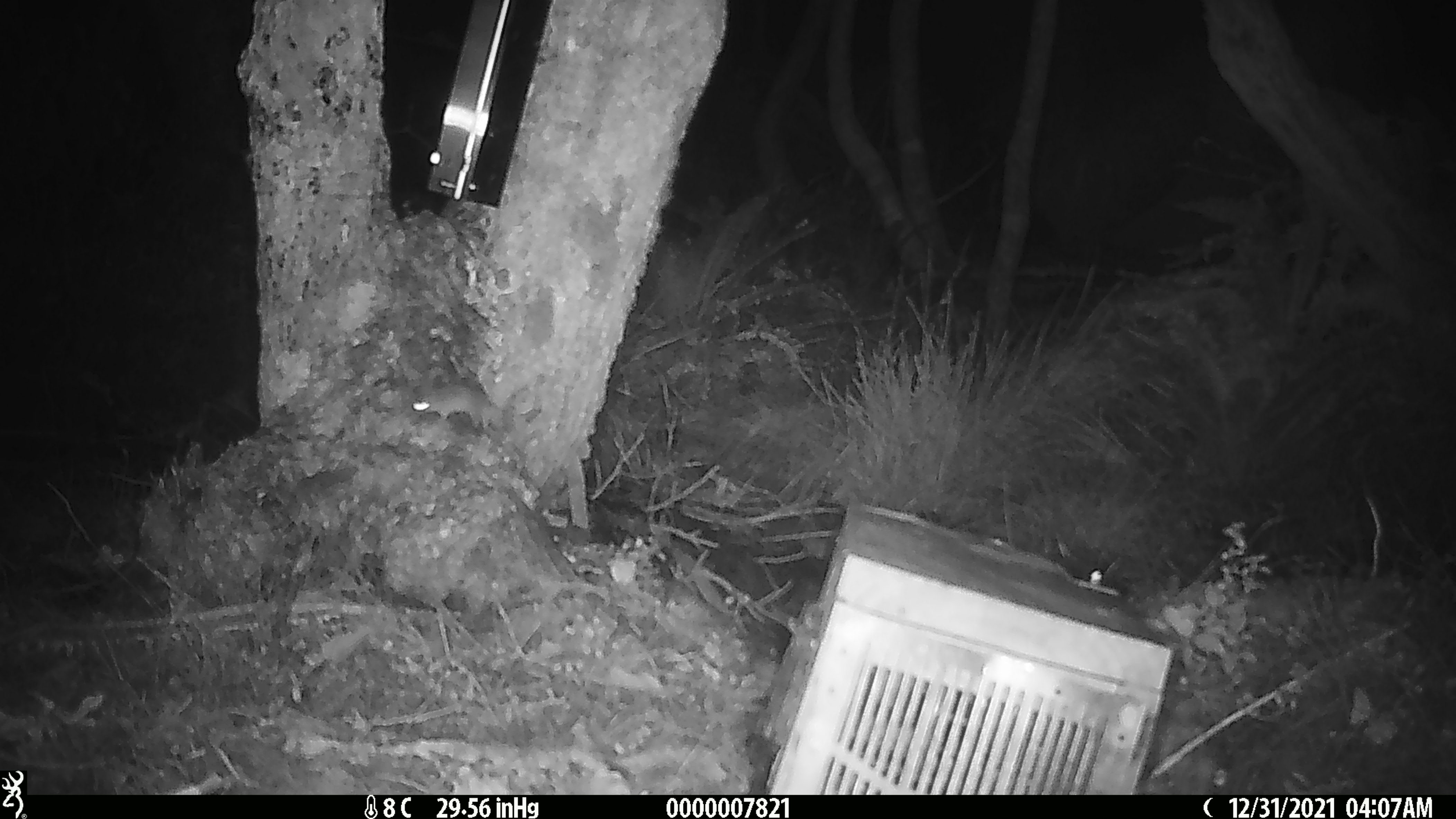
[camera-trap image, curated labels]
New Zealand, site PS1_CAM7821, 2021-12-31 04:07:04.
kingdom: Animalia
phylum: Chordata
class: Mammalia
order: Rodentia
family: Muridae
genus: Mus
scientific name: Mus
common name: mouse